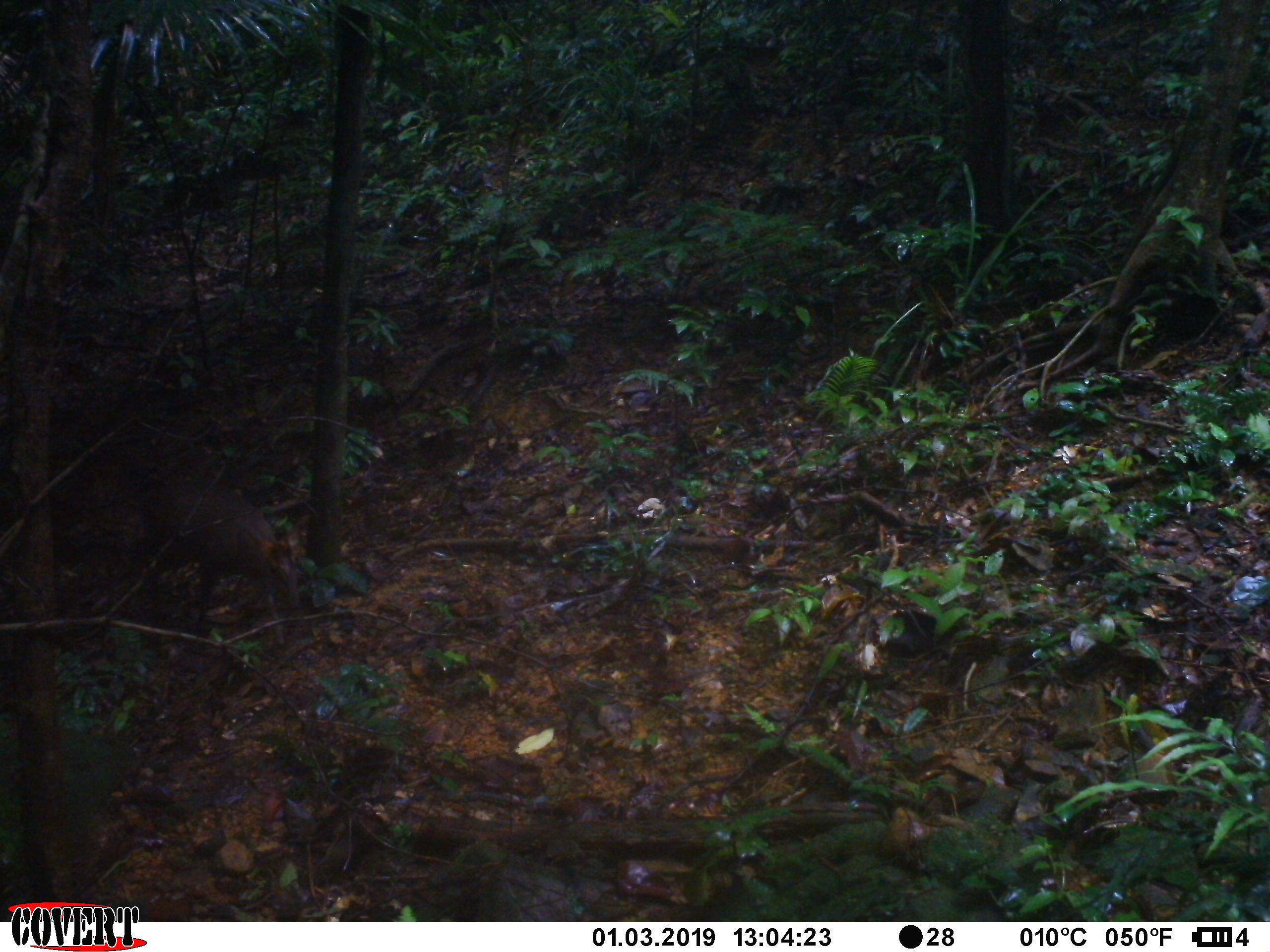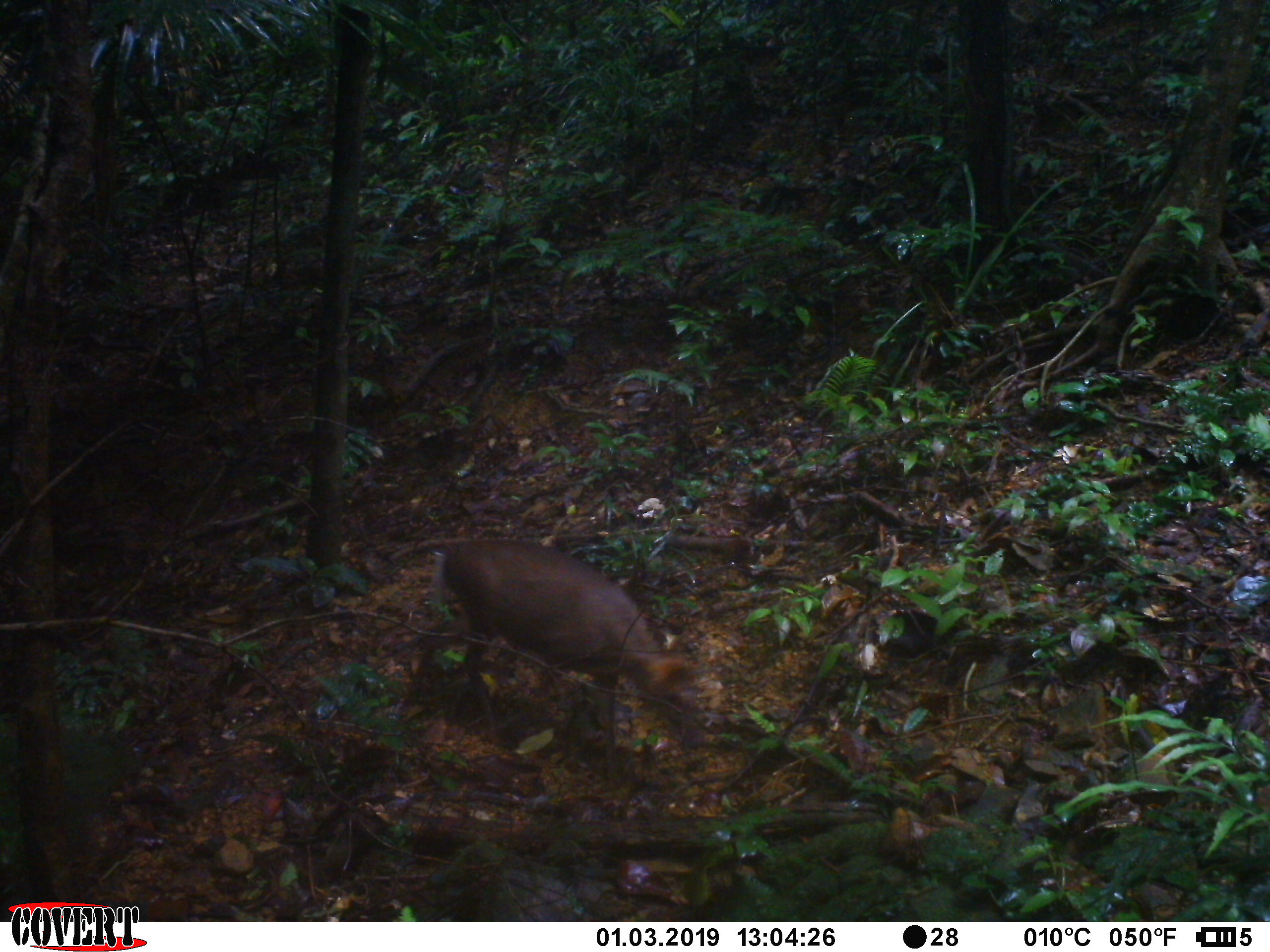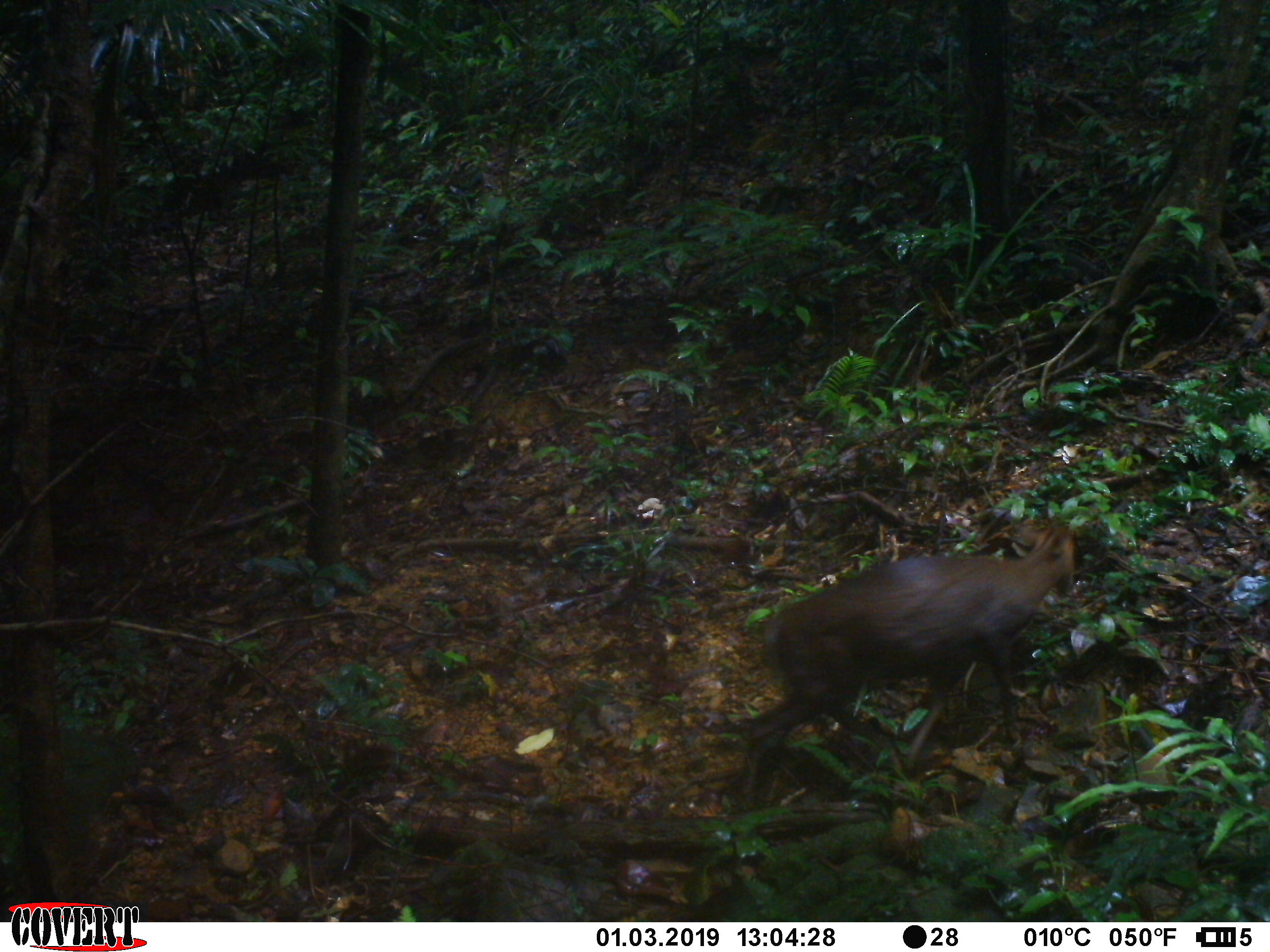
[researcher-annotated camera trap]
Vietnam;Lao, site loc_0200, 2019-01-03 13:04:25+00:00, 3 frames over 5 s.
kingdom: Animalia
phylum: Chordata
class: Mammalia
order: Artiodactyla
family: Cervidae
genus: Muntiacus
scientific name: Muntiacus rooseveltorum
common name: roosevelt's muntjac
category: roosevelts muntjac group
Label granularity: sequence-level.